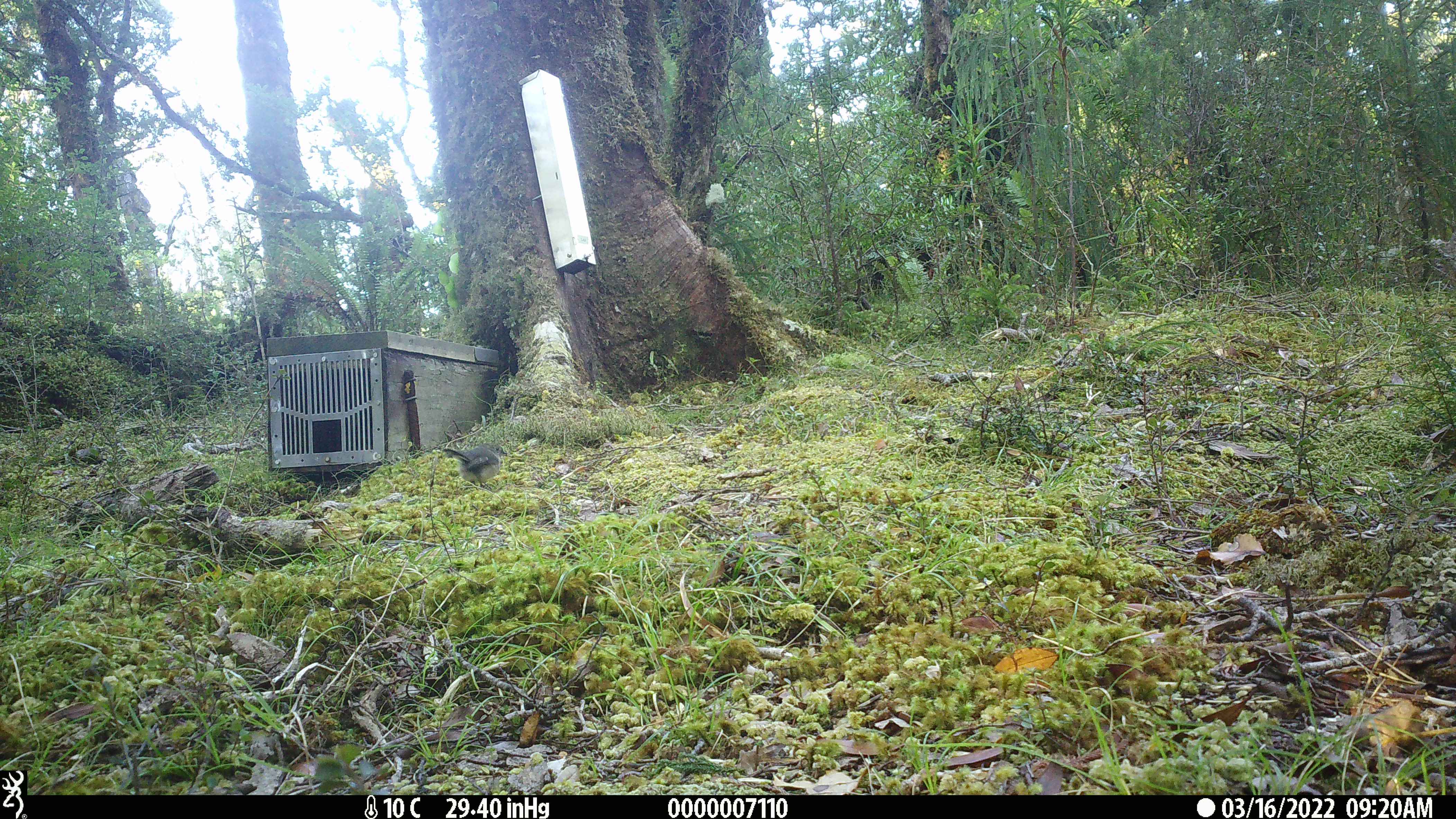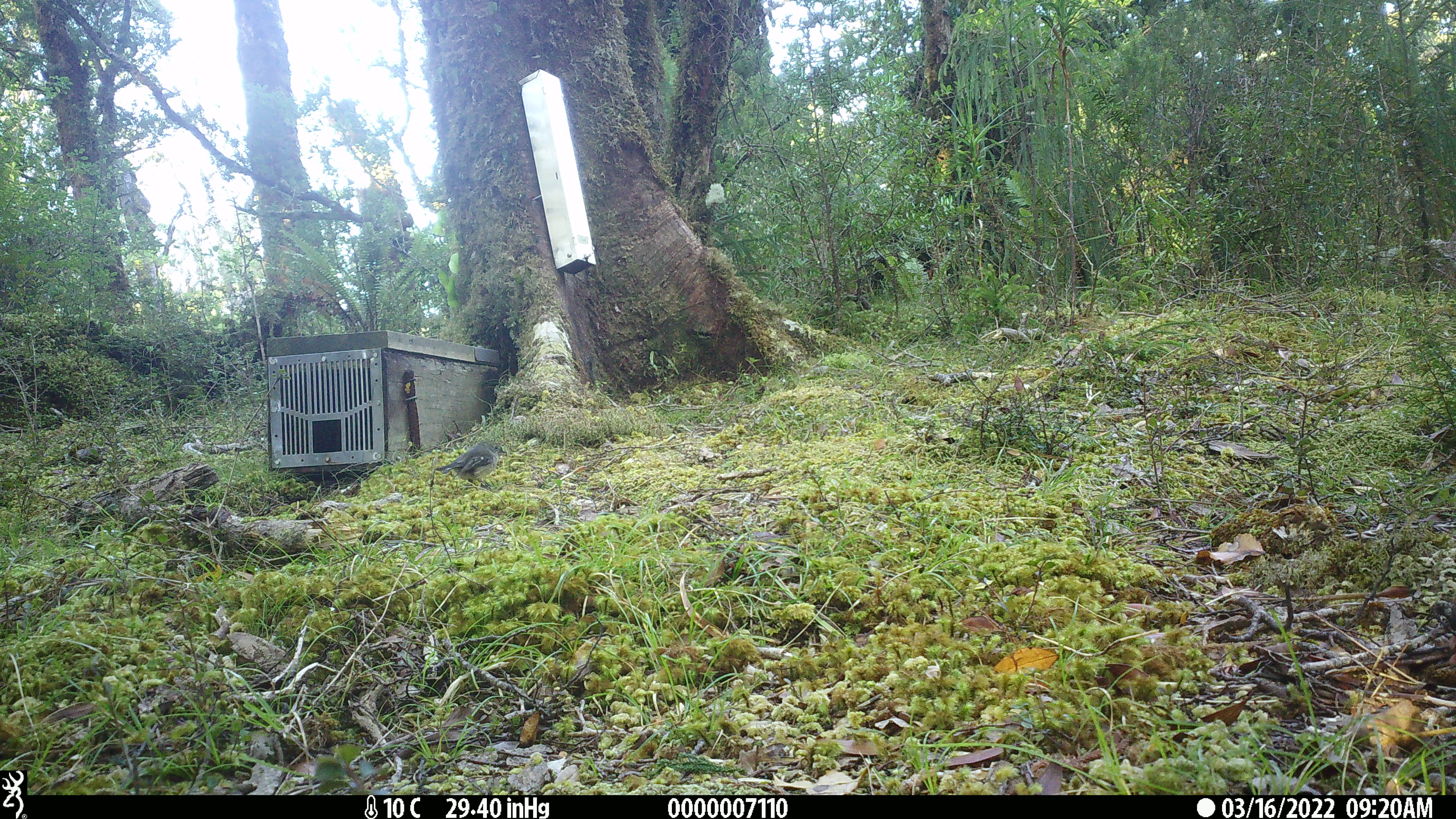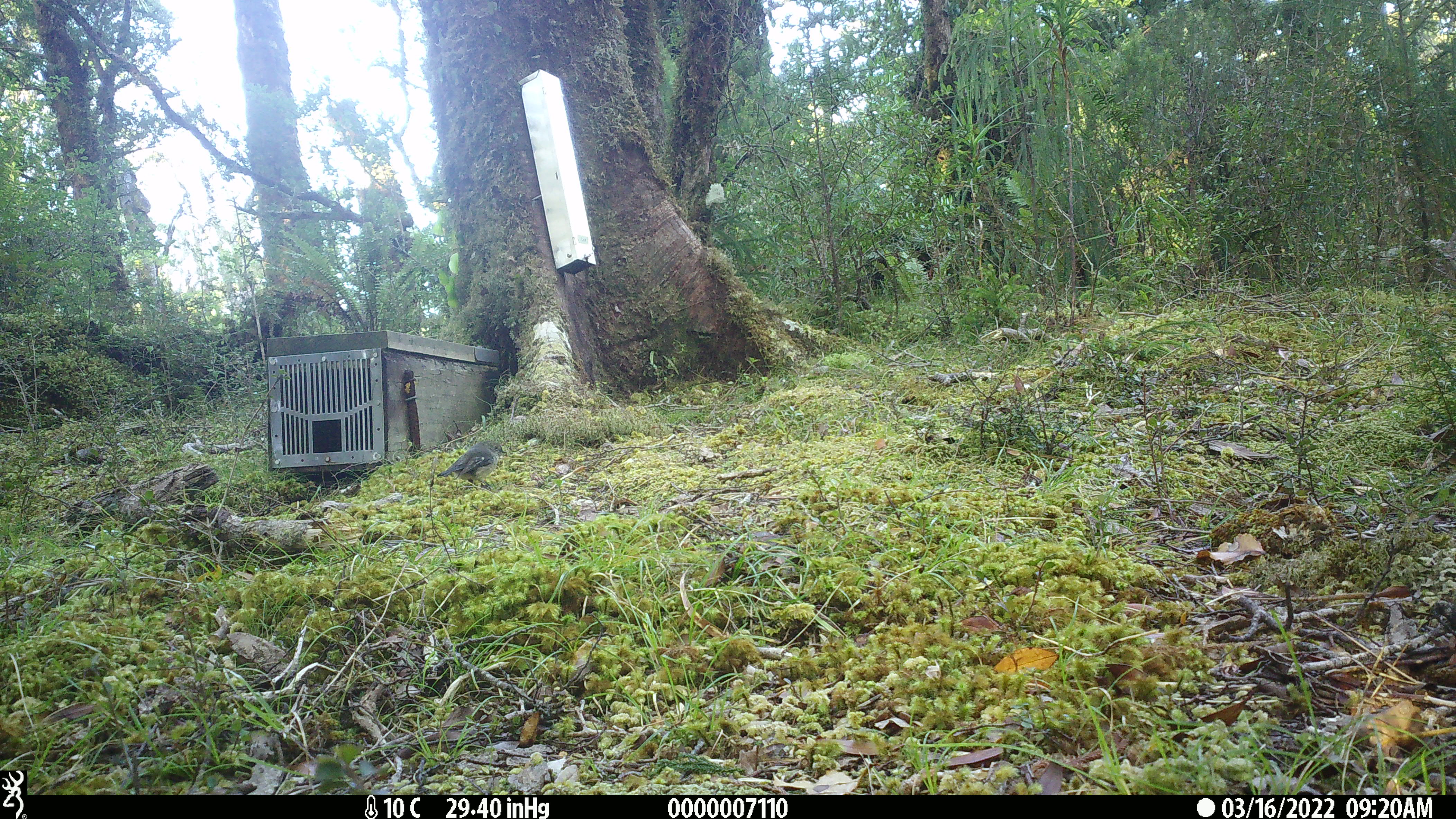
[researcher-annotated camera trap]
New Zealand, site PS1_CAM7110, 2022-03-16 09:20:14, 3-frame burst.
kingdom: Animalia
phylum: Chordata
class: Aves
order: Passeriformes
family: Petroicidae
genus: Petroica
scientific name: Petroica macrocephala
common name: tomtit